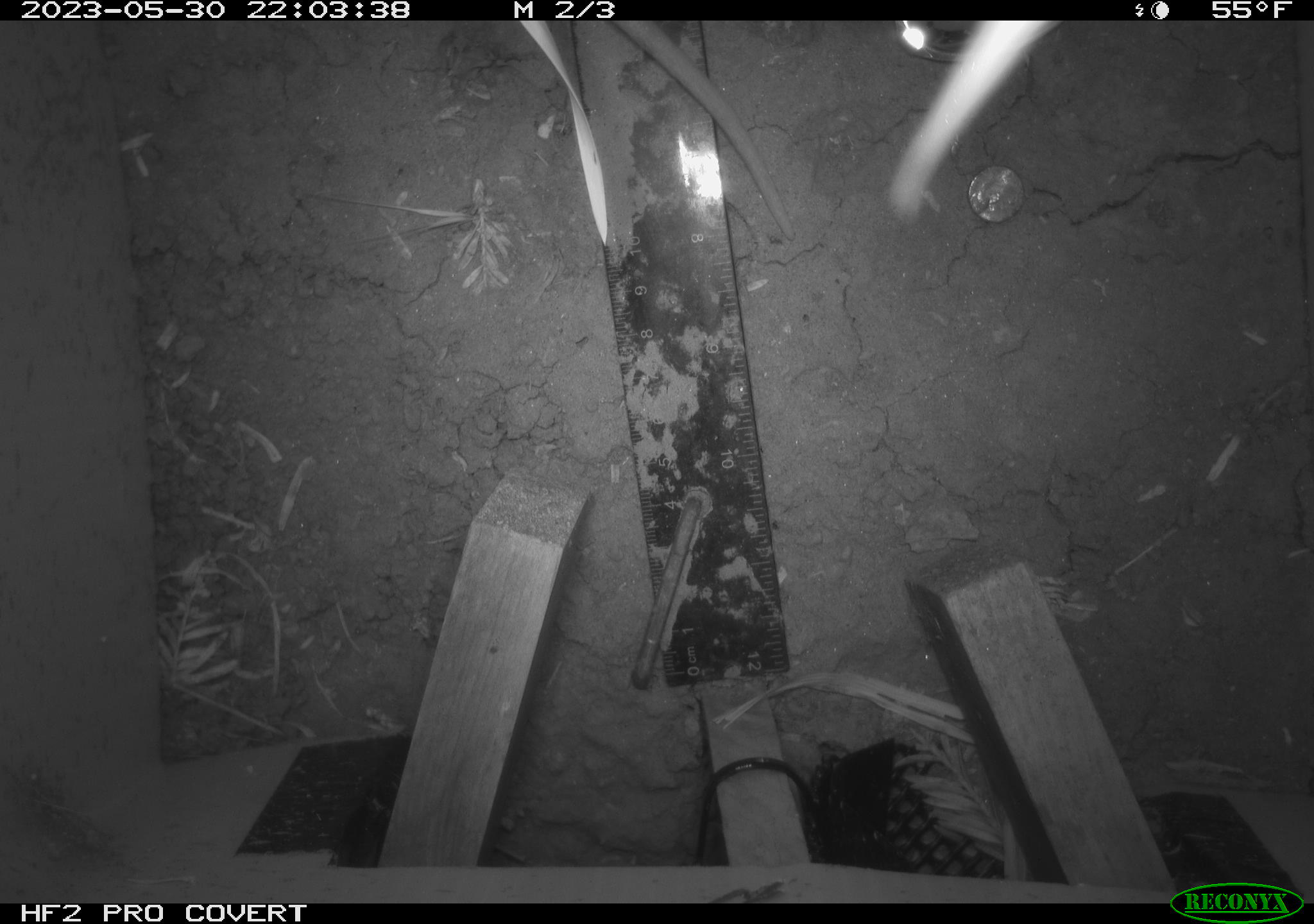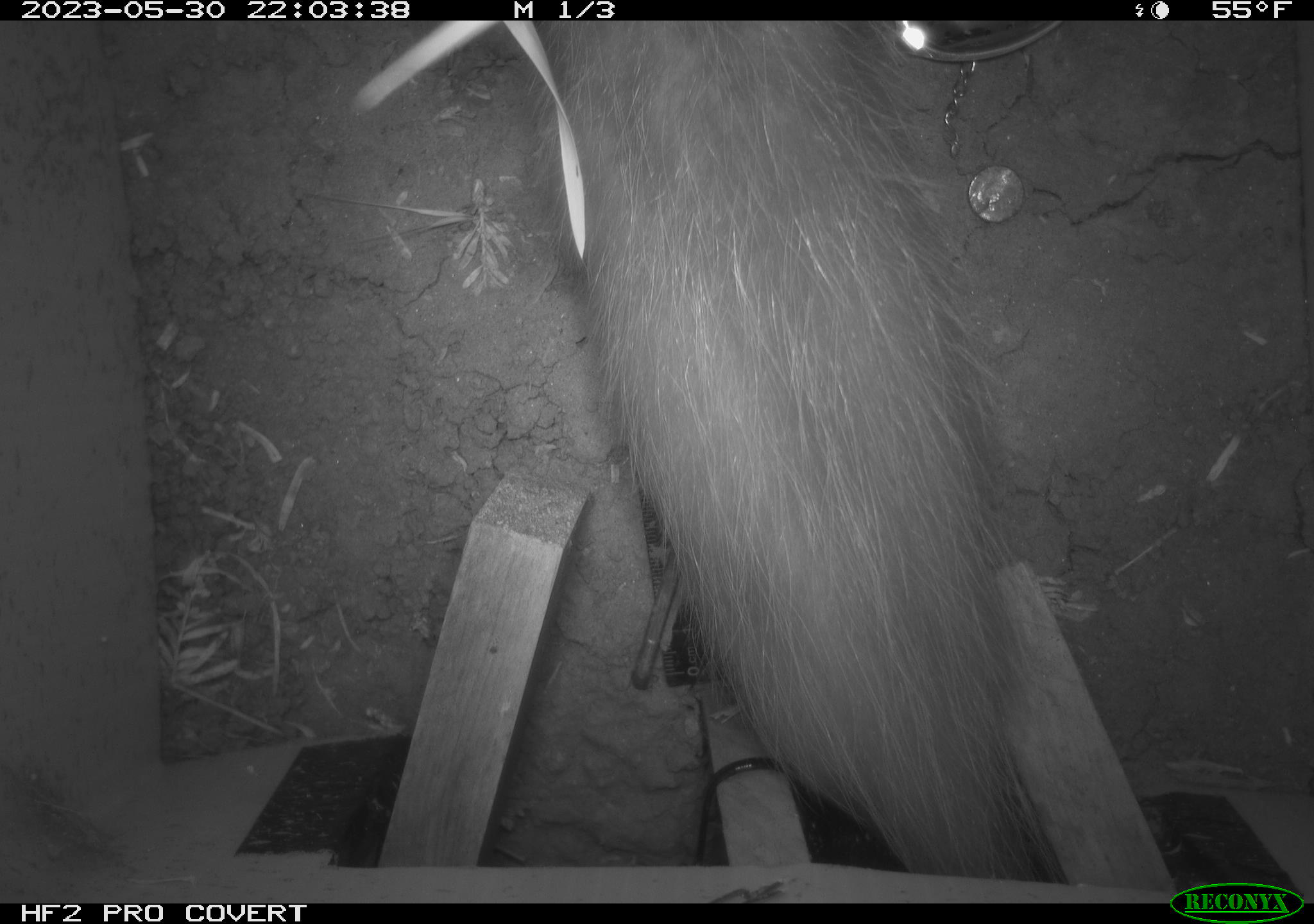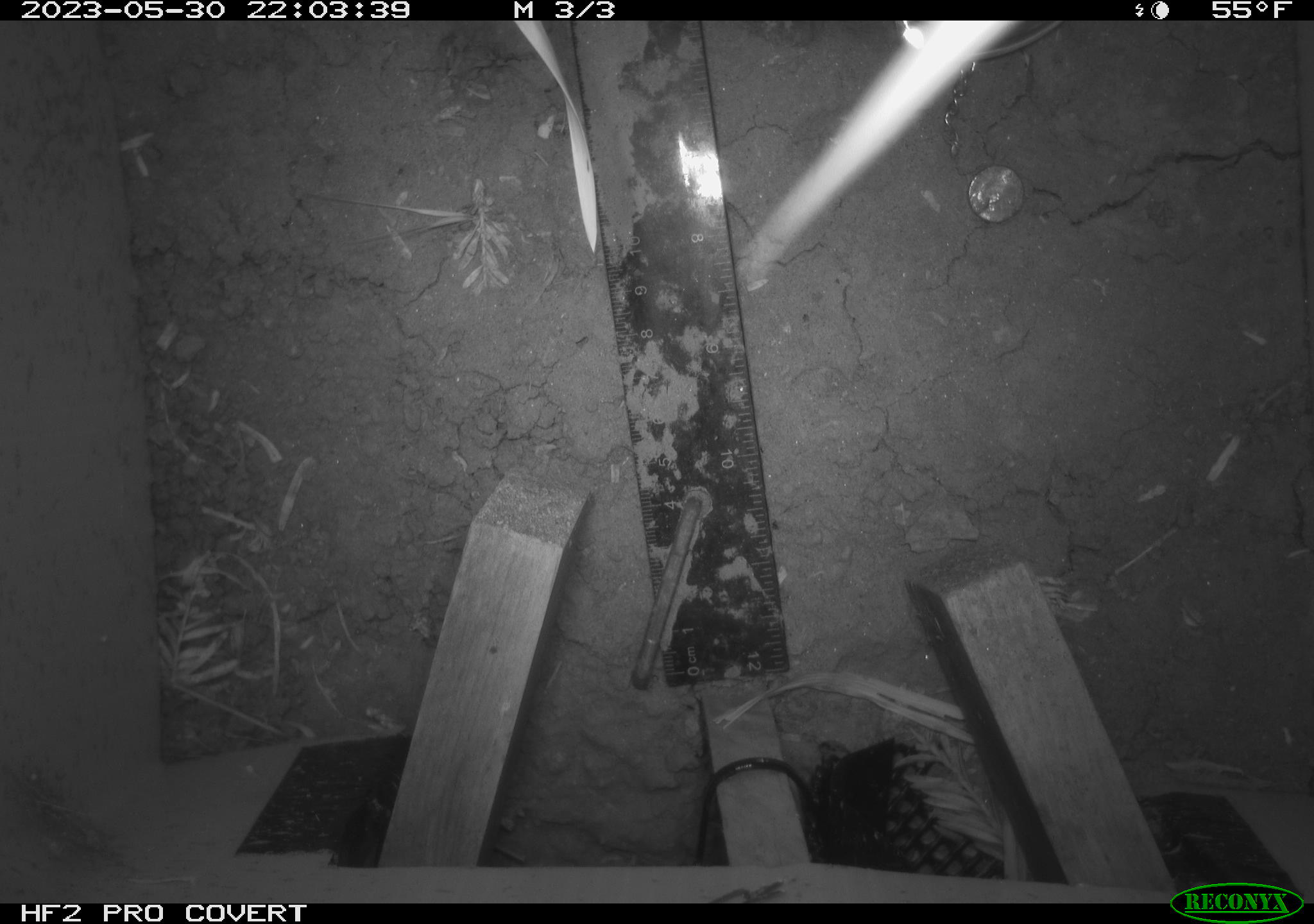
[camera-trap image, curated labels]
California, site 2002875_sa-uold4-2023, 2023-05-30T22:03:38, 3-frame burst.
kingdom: Animalia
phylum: Chordata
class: Mammalia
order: Didelphimorphia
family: Didelphidae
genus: Didelphis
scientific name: Didelphis virginiana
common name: virginia opossum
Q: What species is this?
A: Virginia opossum (Didelphis virginiana).